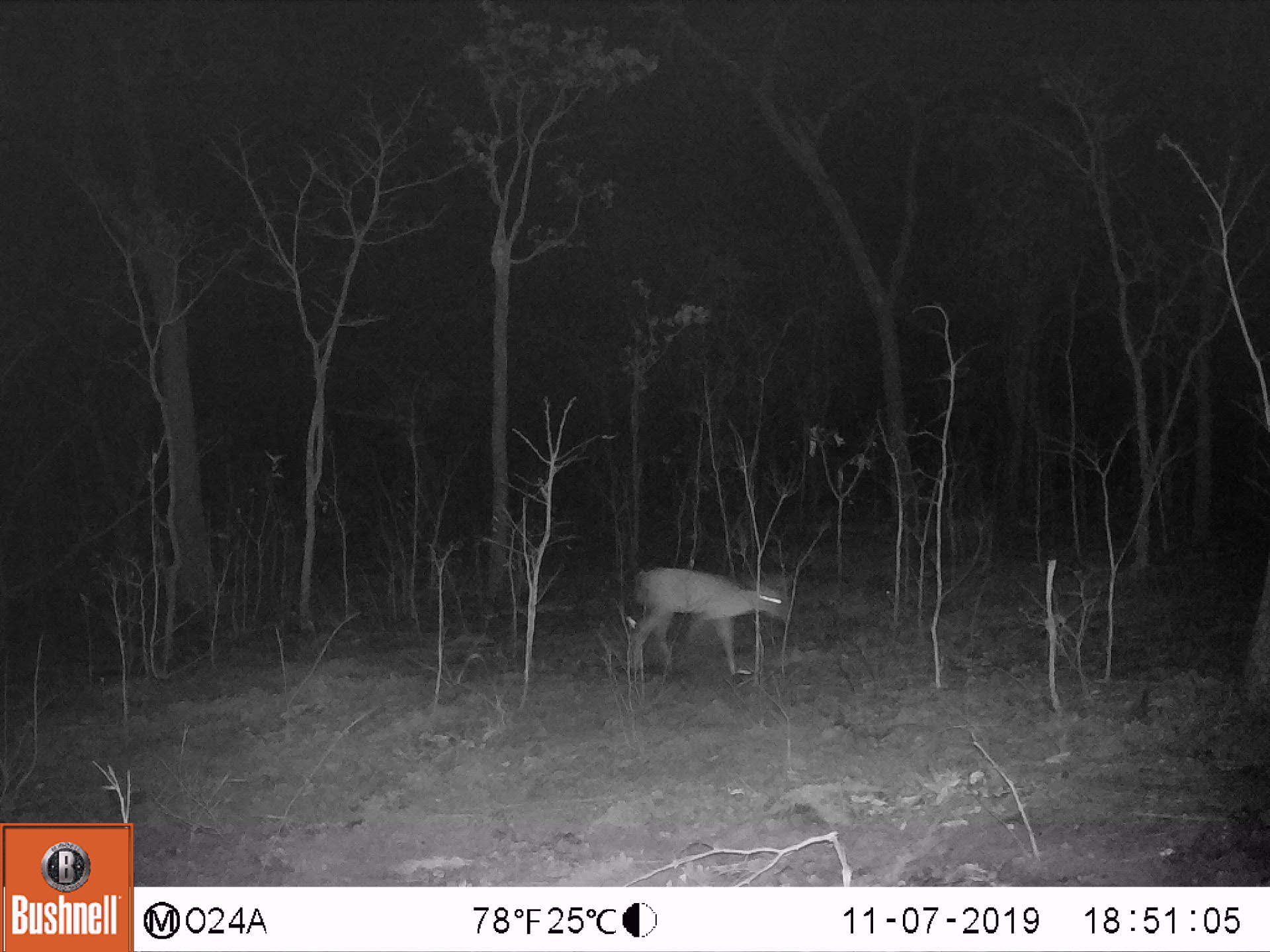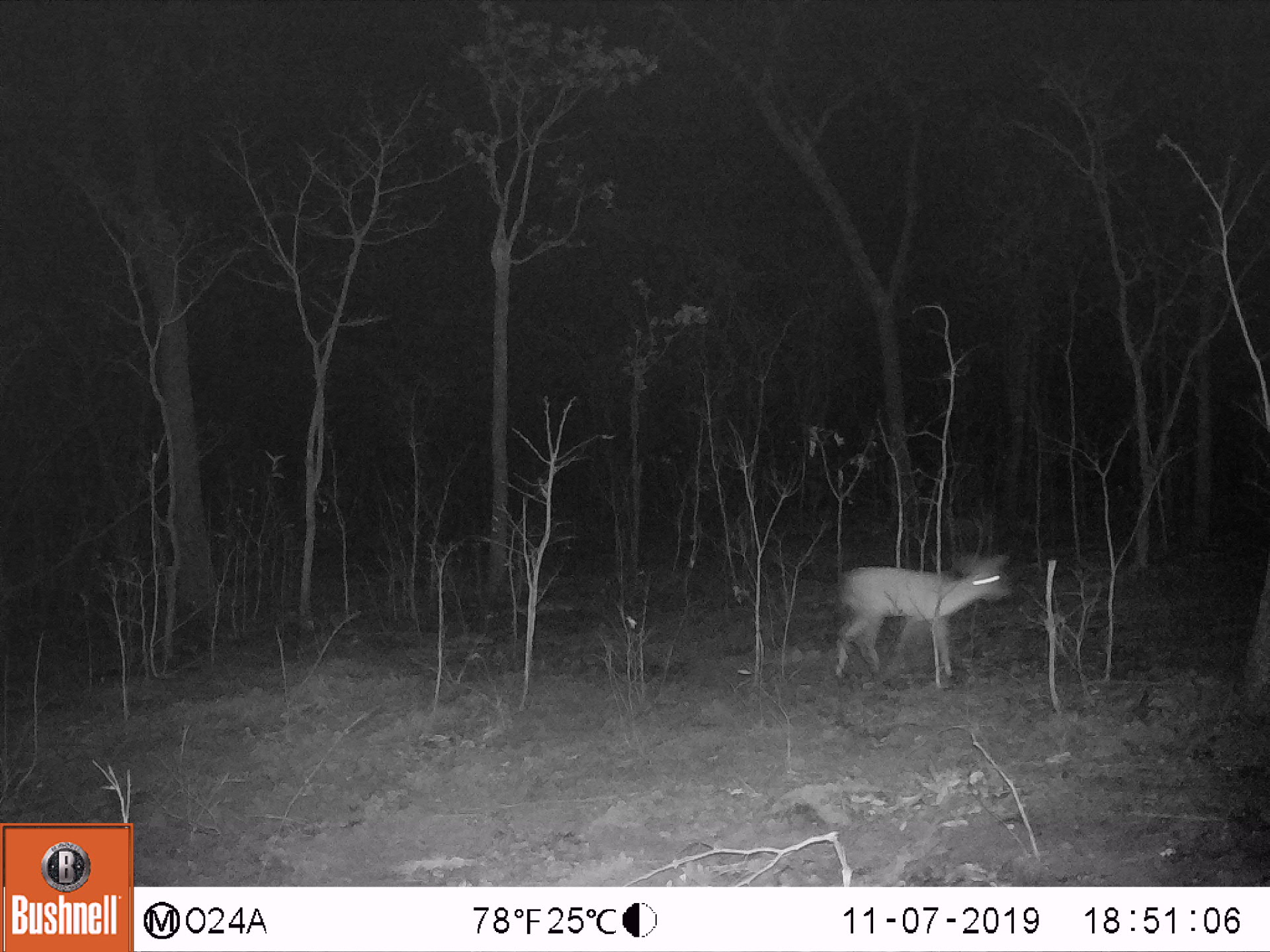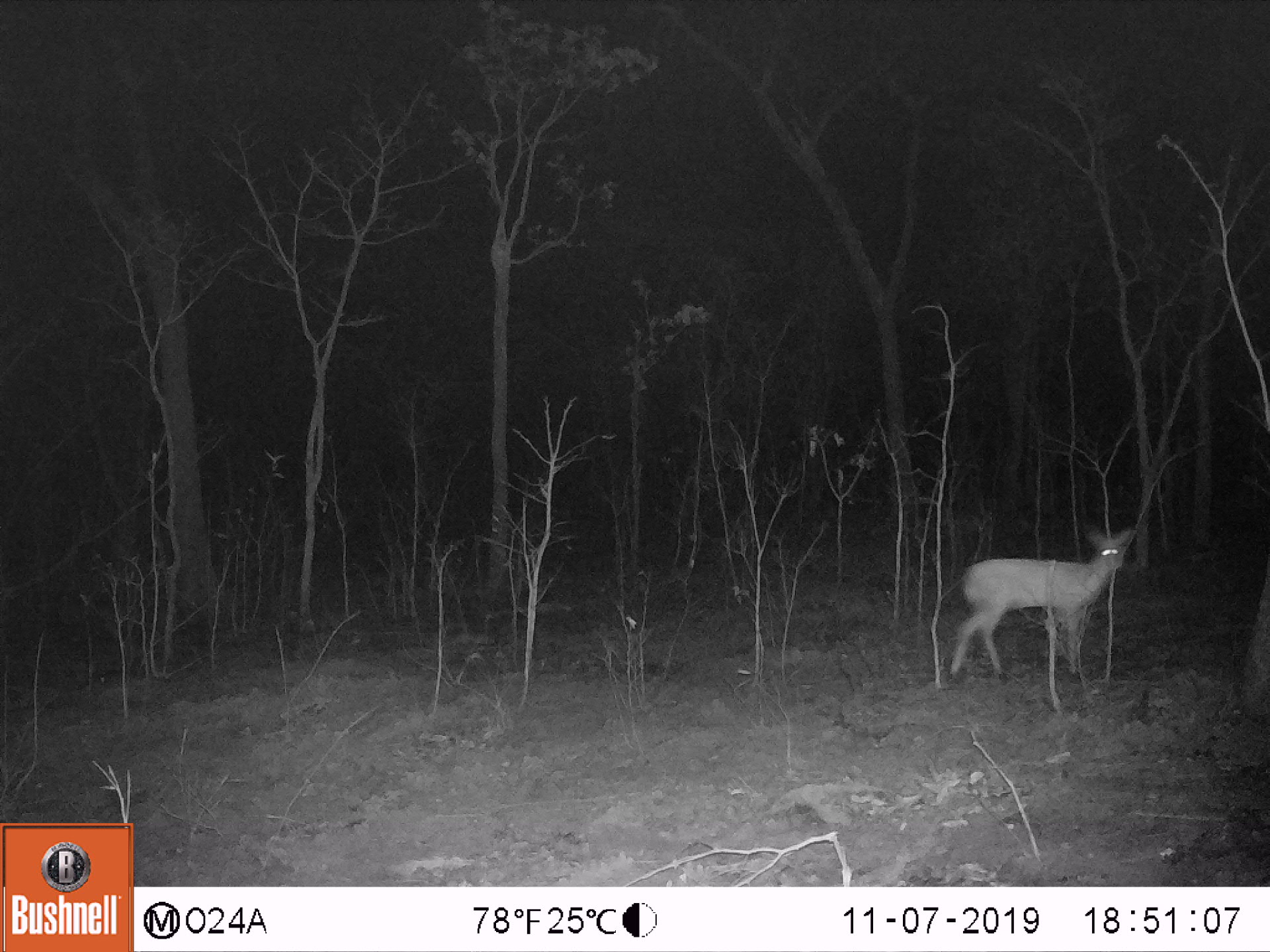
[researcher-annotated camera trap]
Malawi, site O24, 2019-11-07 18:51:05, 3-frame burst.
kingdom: Animalia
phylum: Chordata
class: Mammalia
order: Artiodactyla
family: Bovidae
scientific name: Antilopinae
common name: small antelope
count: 1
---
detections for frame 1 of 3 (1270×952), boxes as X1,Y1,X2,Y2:
small antelope: 619,552,808,696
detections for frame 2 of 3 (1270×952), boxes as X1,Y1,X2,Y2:
small antelope: 815,537,1016,696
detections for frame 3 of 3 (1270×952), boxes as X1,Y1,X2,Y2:
small antelope: 933,518,1143,696